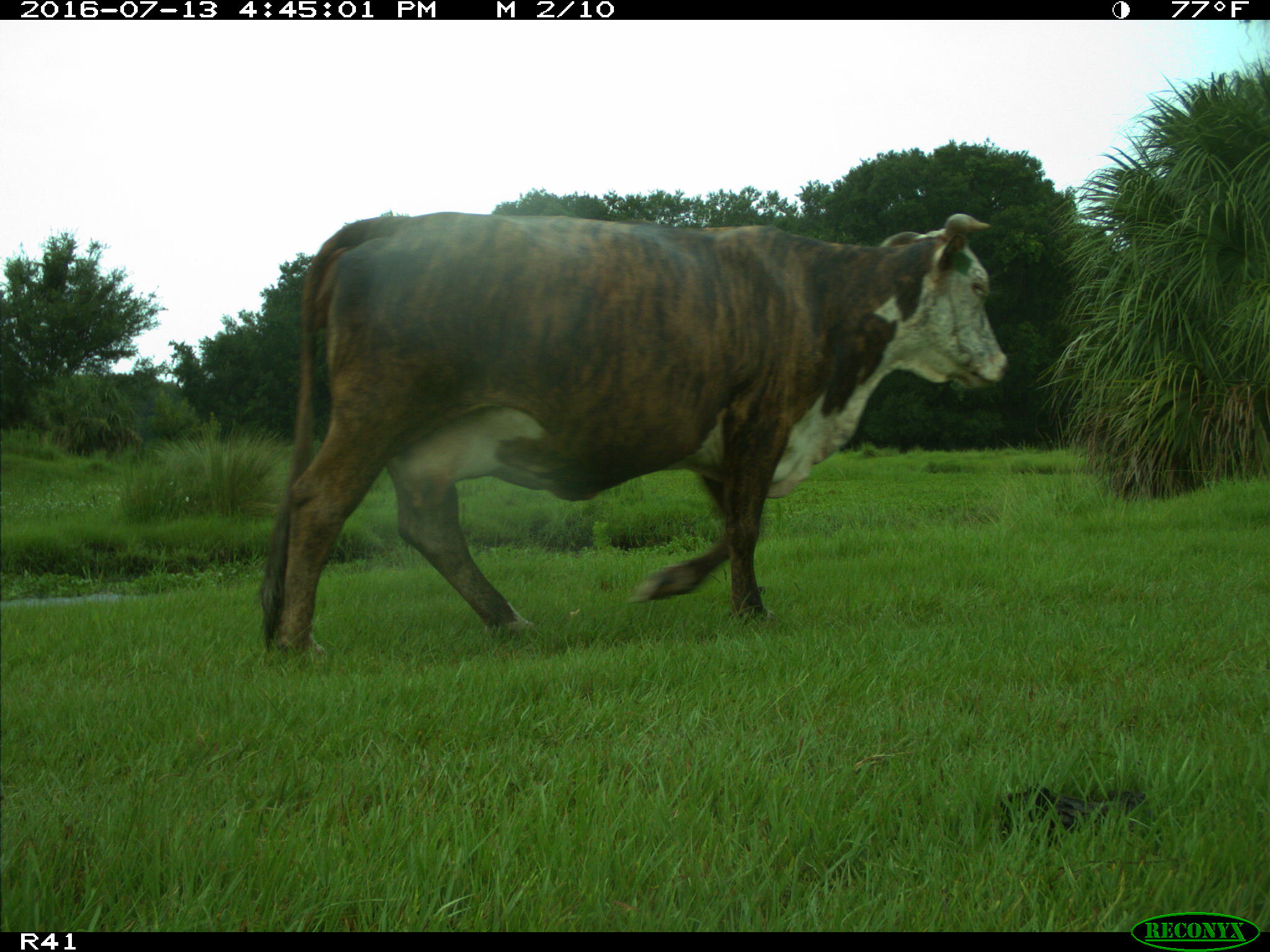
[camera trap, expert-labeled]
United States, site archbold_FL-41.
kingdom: Animalia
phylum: Chordata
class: Mammalia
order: Artiodactyla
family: Bovidae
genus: Bos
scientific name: Bos taurus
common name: domestic cow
Bos taurus (domestic cow).